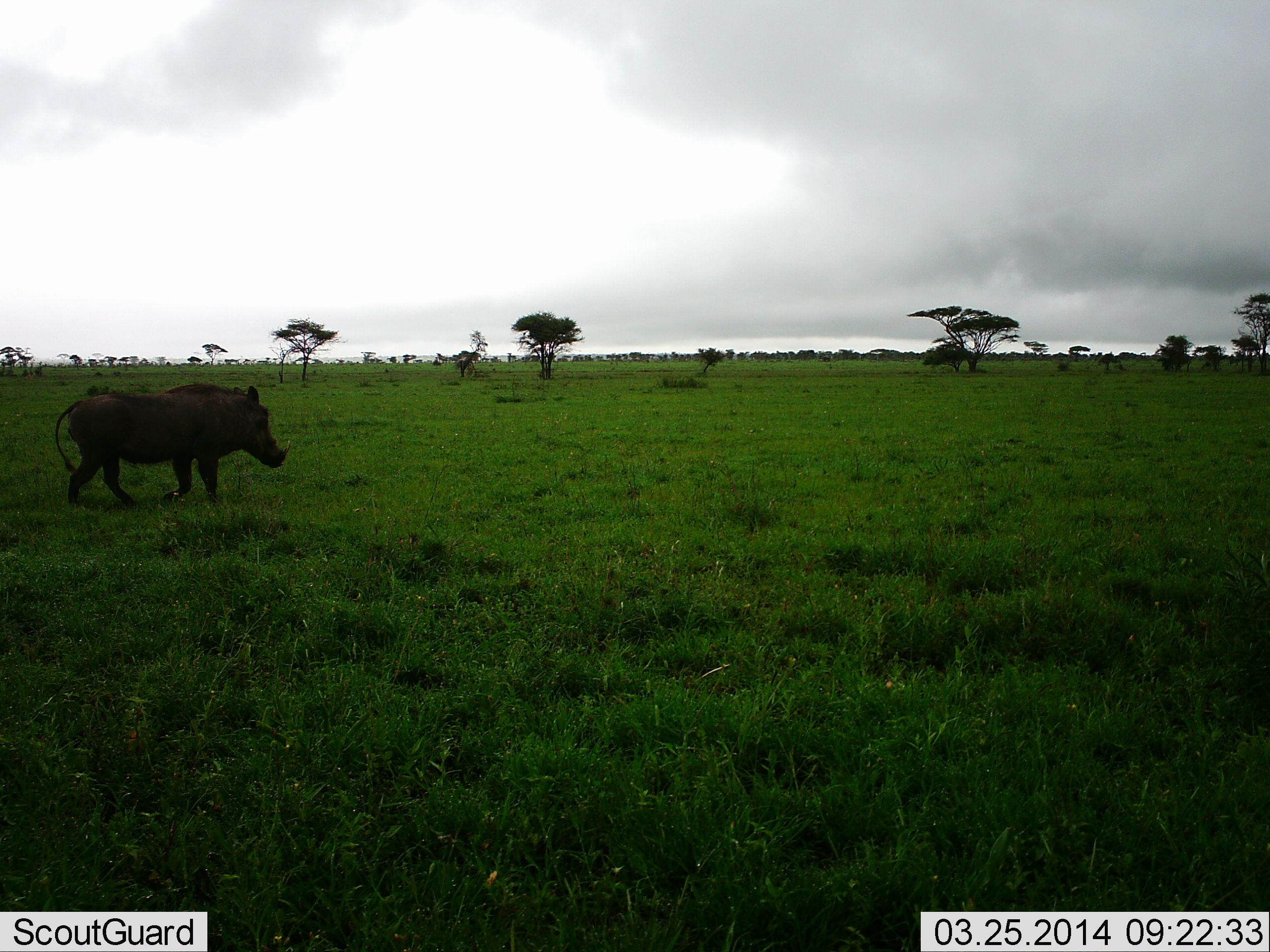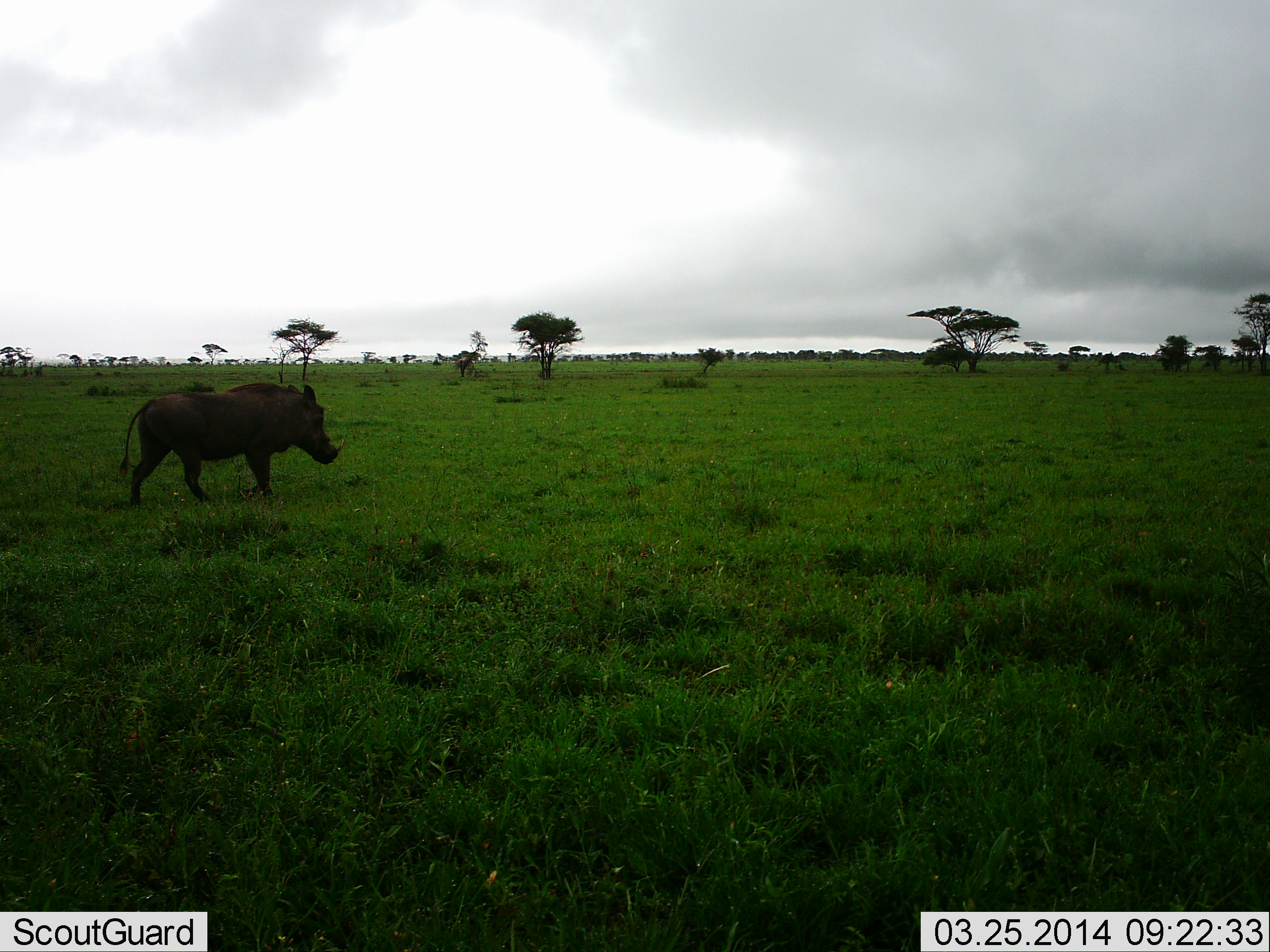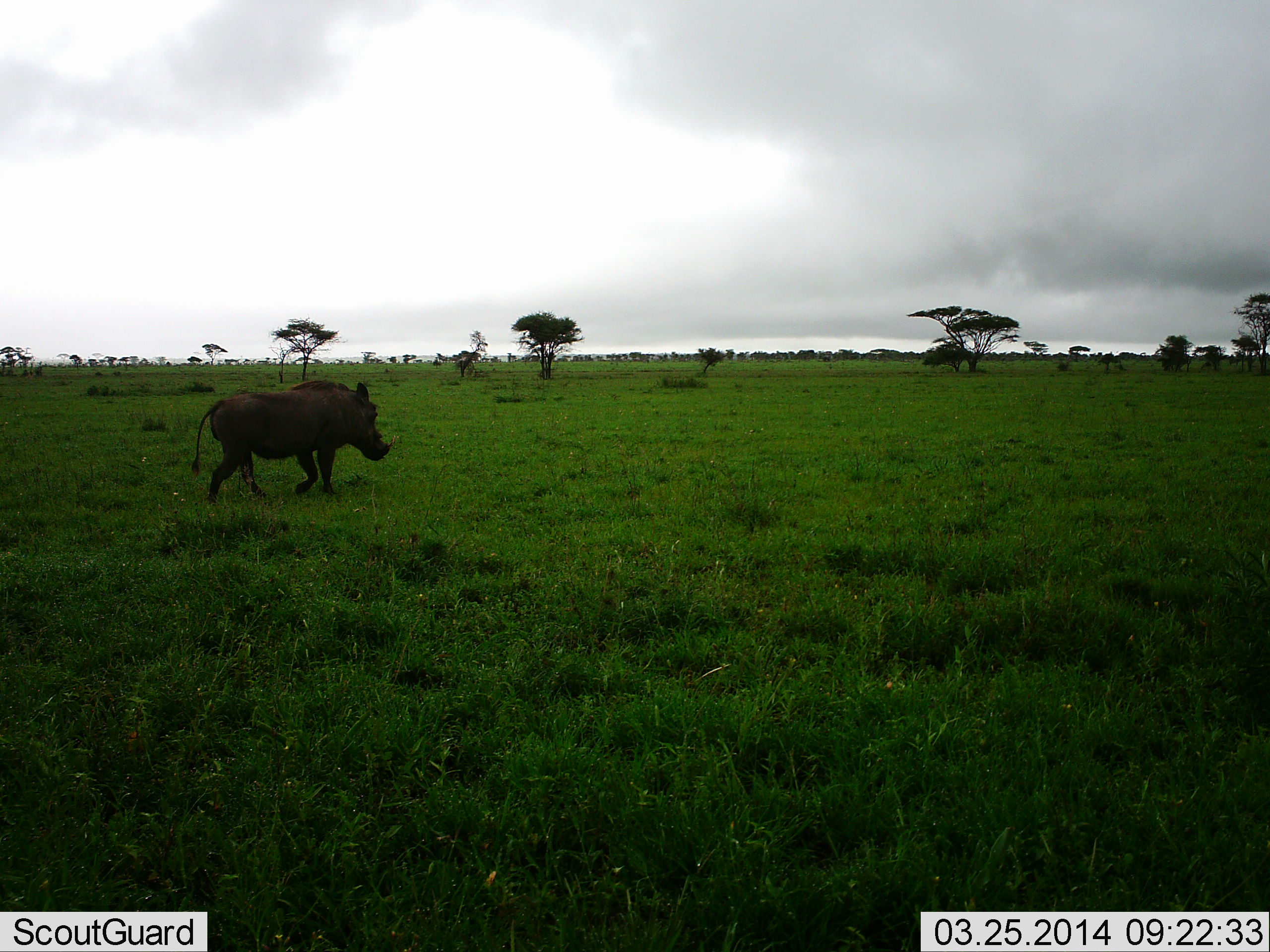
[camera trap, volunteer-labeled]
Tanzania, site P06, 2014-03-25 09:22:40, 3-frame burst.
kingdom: Animalia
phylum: Chordata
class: Mammalia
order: Artiodactyla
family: Suidae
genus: Phacochoerus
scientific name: Phacochoerus africanus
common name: warthog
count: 1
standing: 9%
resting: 0%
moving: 100%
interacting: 0%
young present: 0%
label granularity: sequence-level